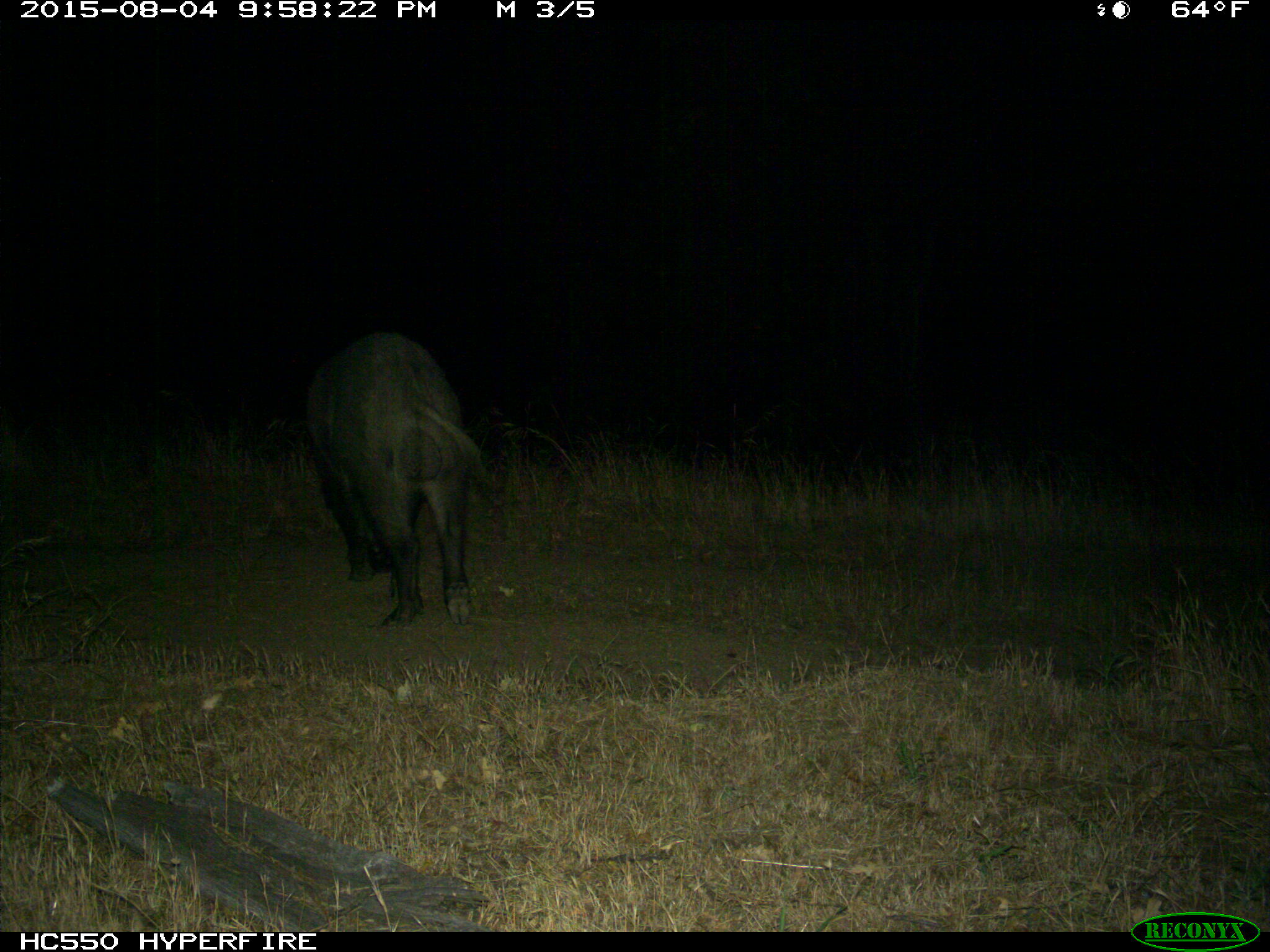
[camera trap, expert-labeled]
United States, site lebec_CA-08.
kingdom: Animalia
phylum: Chordata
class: Mammalia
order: Artiodactyla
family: Suidae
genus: Sus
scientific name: Sus scrofa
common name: wild boar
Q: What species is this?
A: Sus scrofa (wild boar).